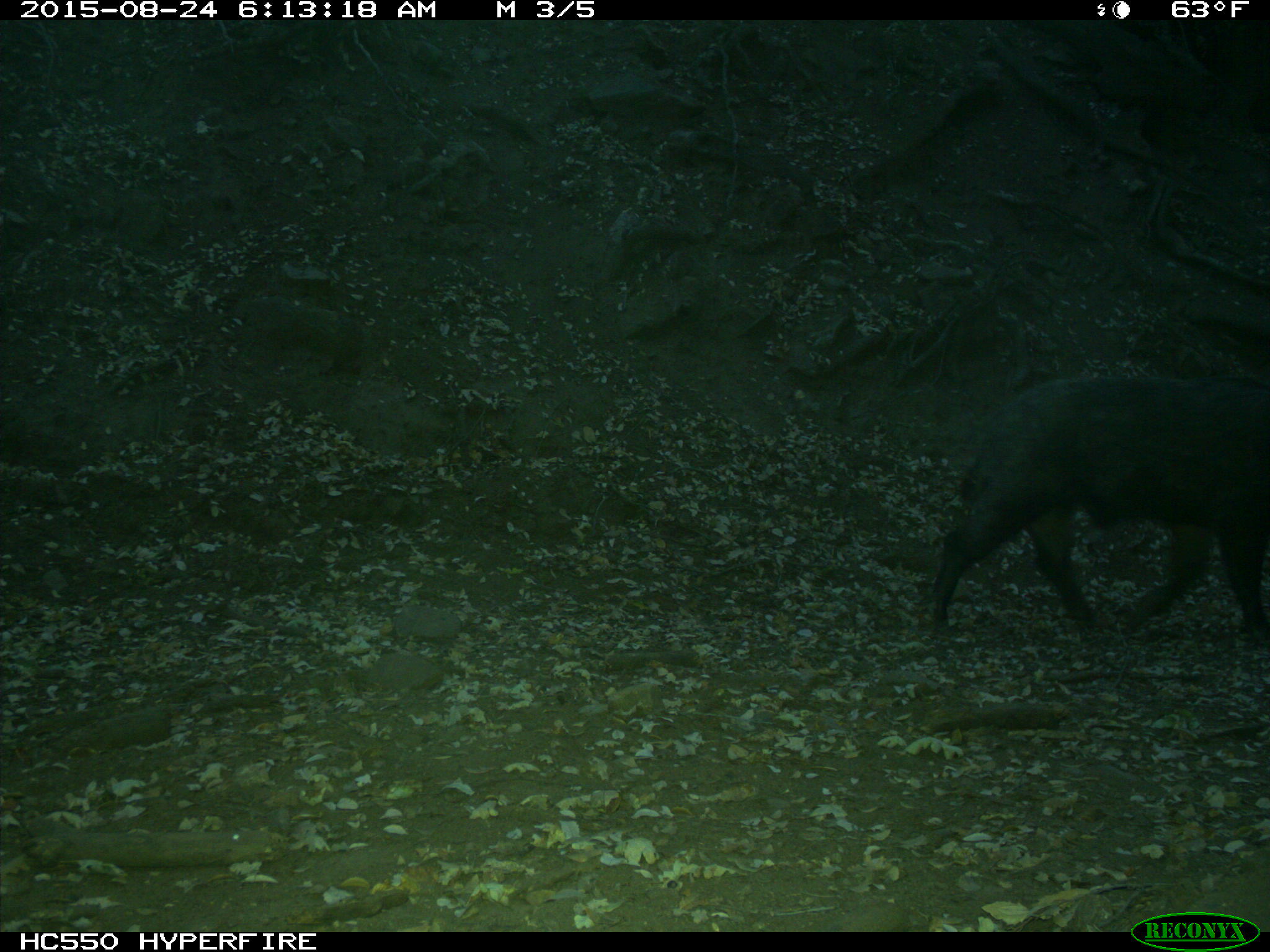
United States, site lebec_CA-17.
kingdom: Animalia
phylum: Chordata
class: Mammalia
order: Artiodactyla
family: Suidae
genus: Sus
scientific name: Sus scrofa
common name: wild boar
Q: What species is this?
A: Sus scrofa (wild boar).